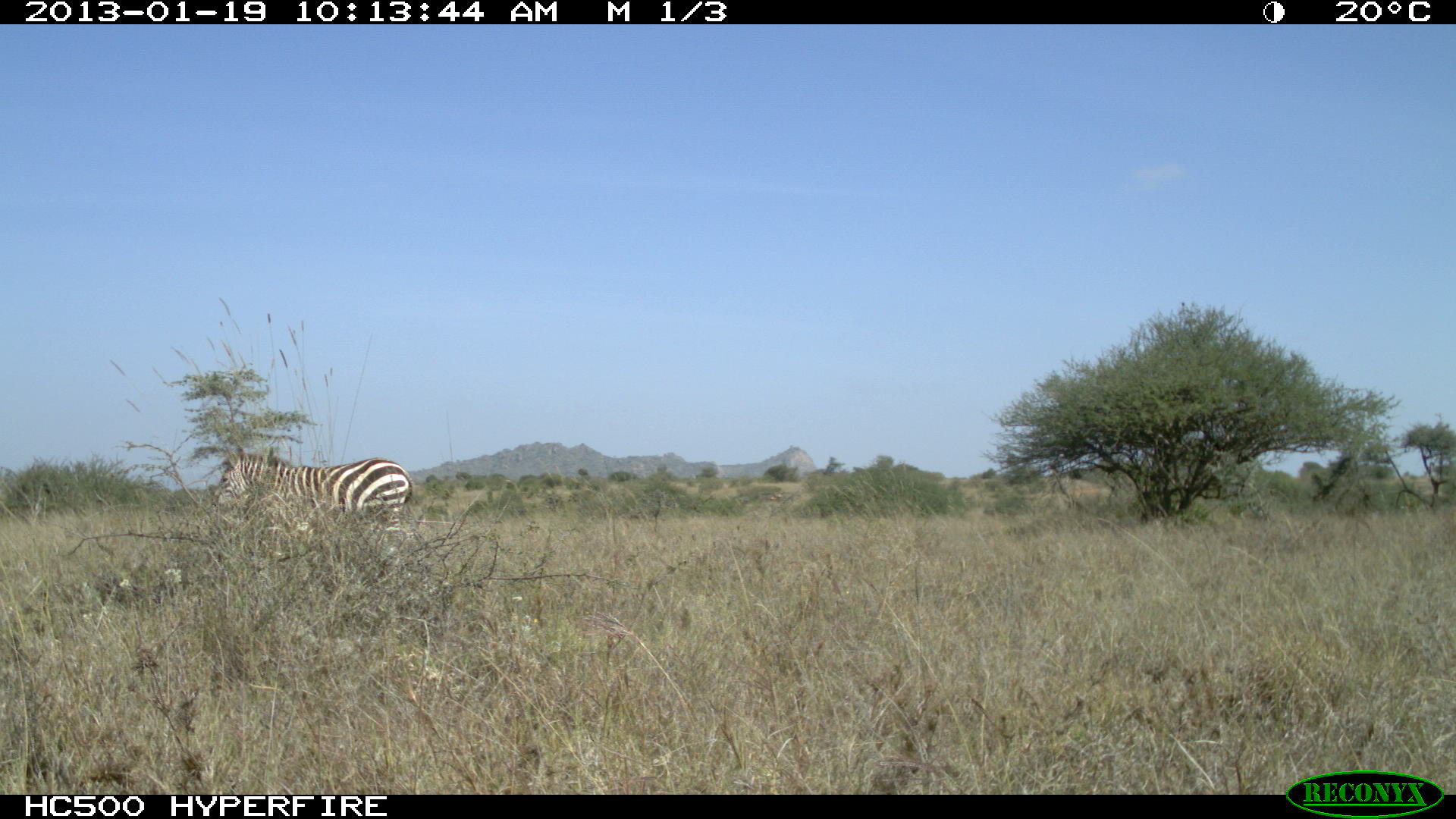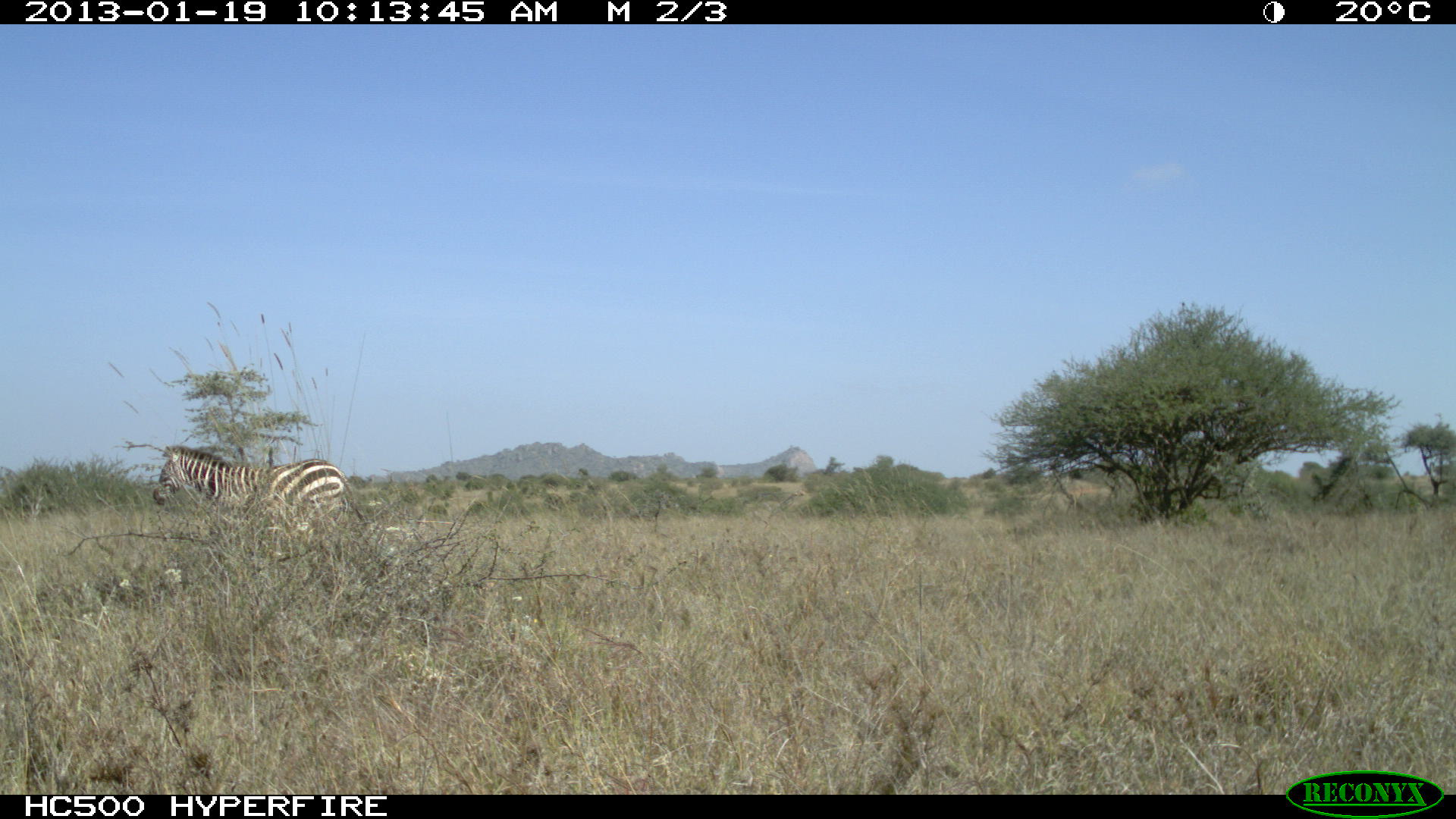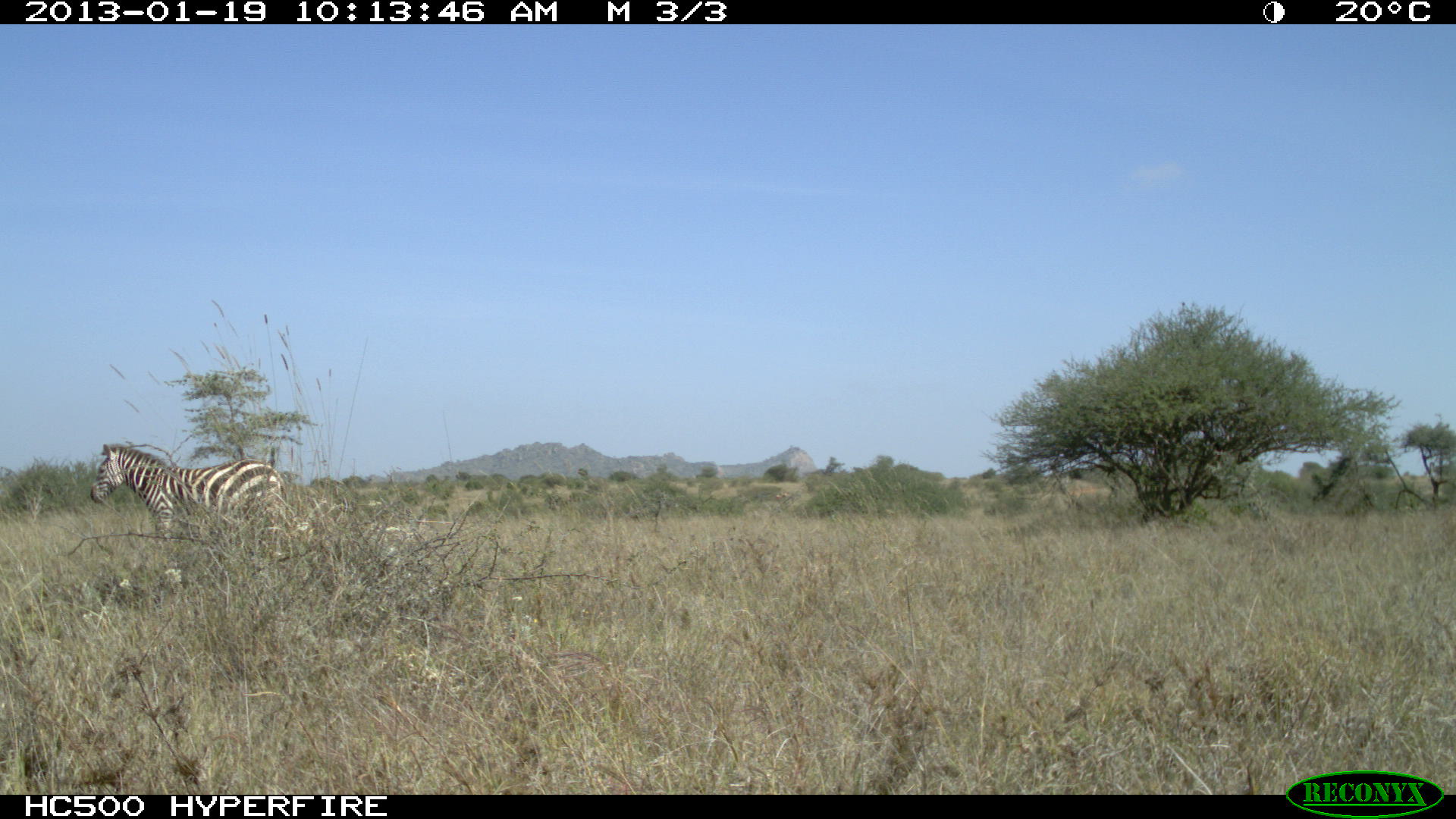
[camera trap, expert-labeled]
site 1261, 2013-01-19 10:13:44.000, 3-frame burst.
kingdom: Animalia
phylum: Chordata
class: Mammalia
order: Perissodactyla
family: Equidae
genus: Equus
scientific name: Equus quagga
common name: plains zebra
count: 1